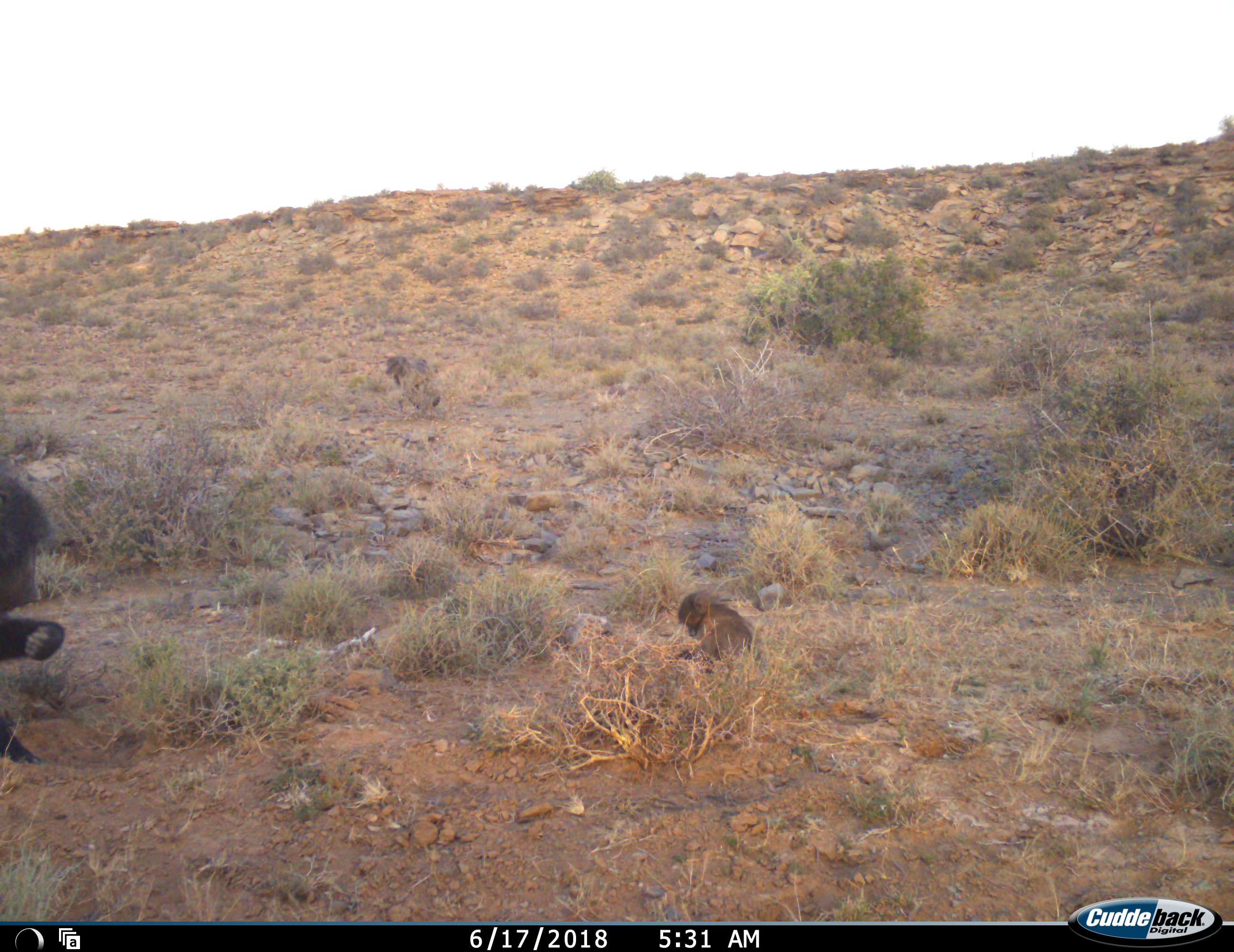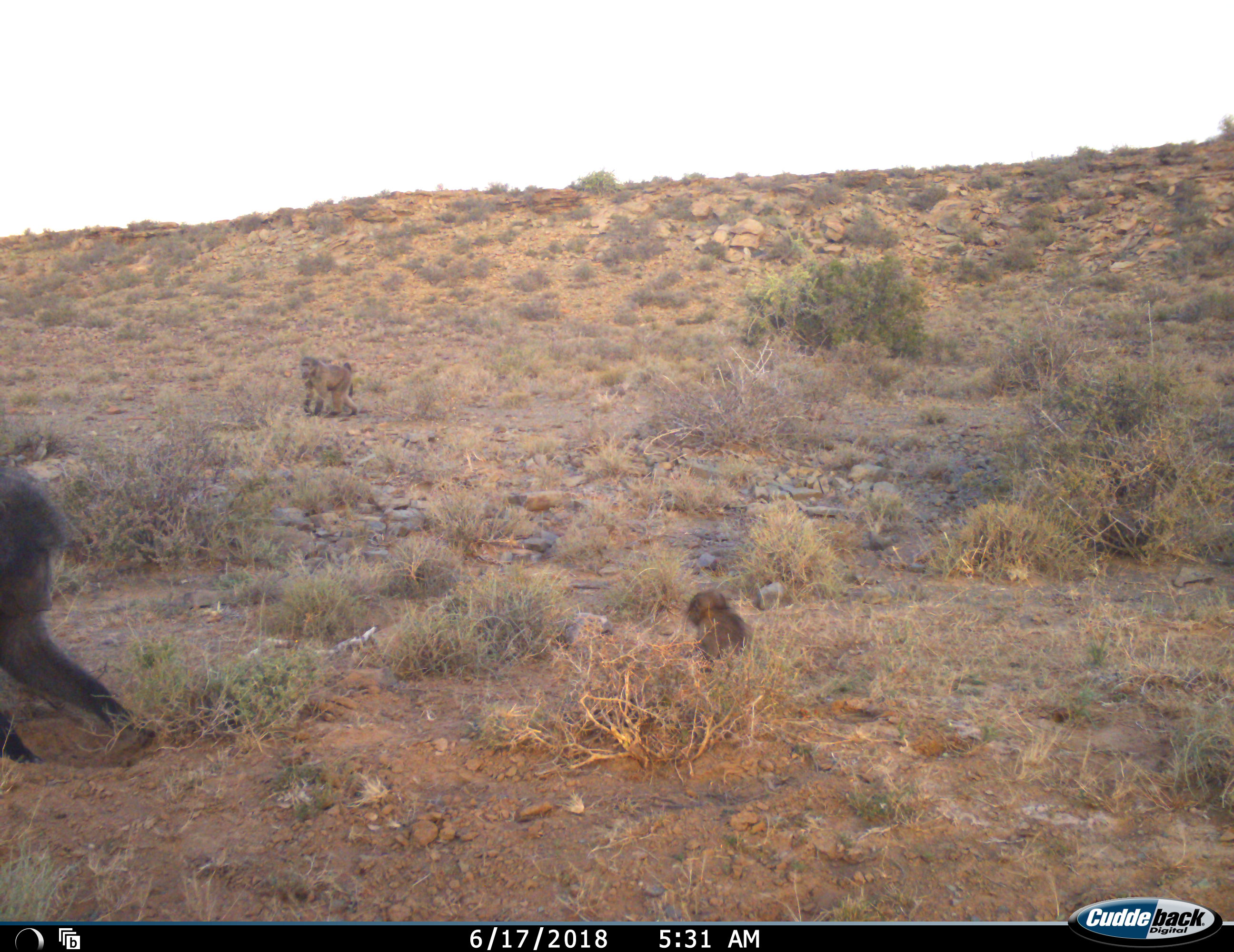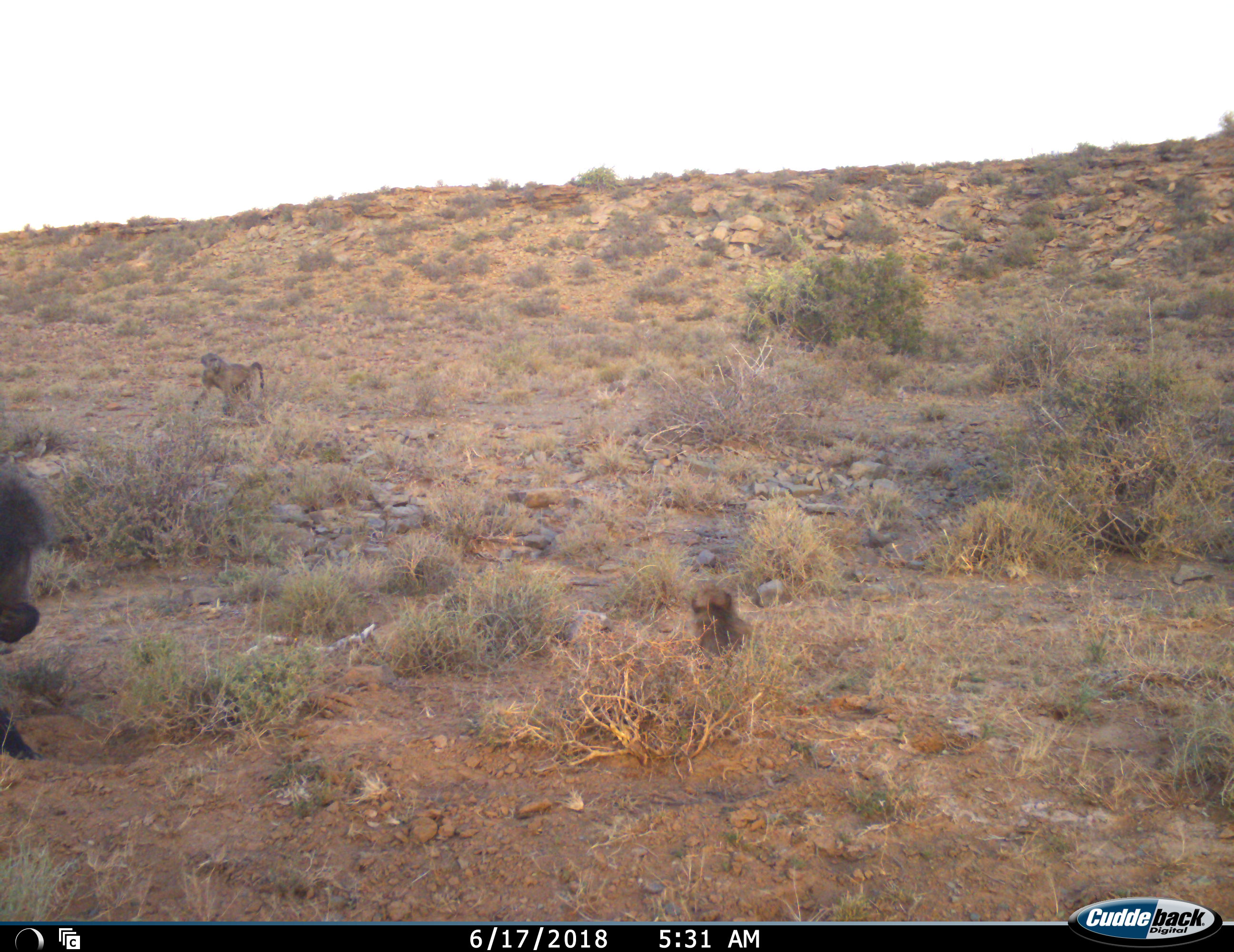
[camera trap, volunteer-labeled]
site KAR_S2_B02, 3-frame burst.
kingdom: Animalia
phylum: Chordata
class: Mammalia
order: Primates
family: Cercopithecidae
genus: Papio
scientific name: Papio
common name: baboon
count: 3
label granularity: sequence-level